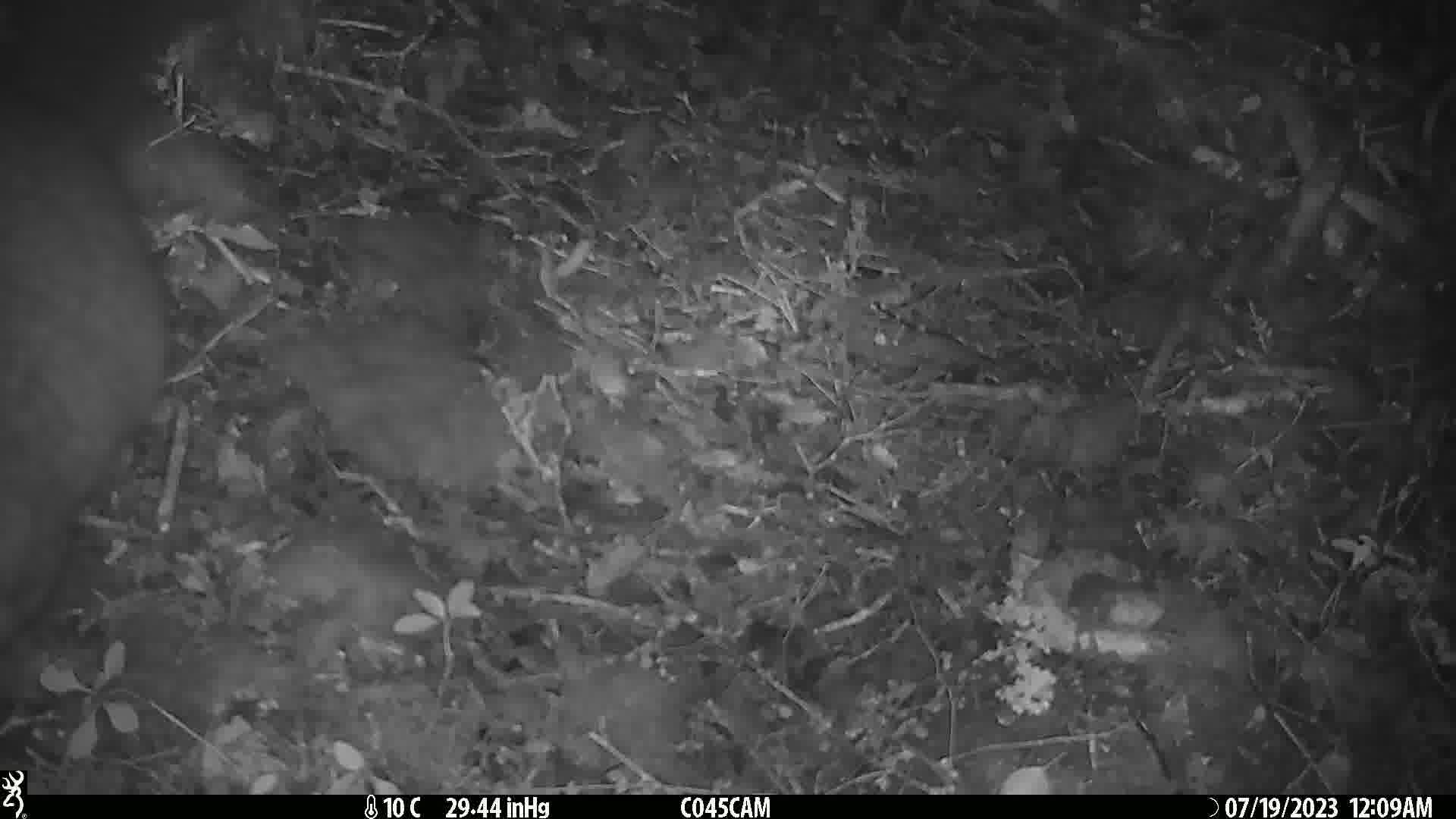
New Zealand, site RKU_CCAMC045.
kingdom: Animalia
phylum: Chordata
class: Mammalia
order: Diprotodontia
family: Phalangeridae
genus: Trichosurus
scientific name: Trichosurus vulpecula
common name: common brushtail possum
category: possum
Possum (common brushtail possum) (Trichosurus vulpecula).